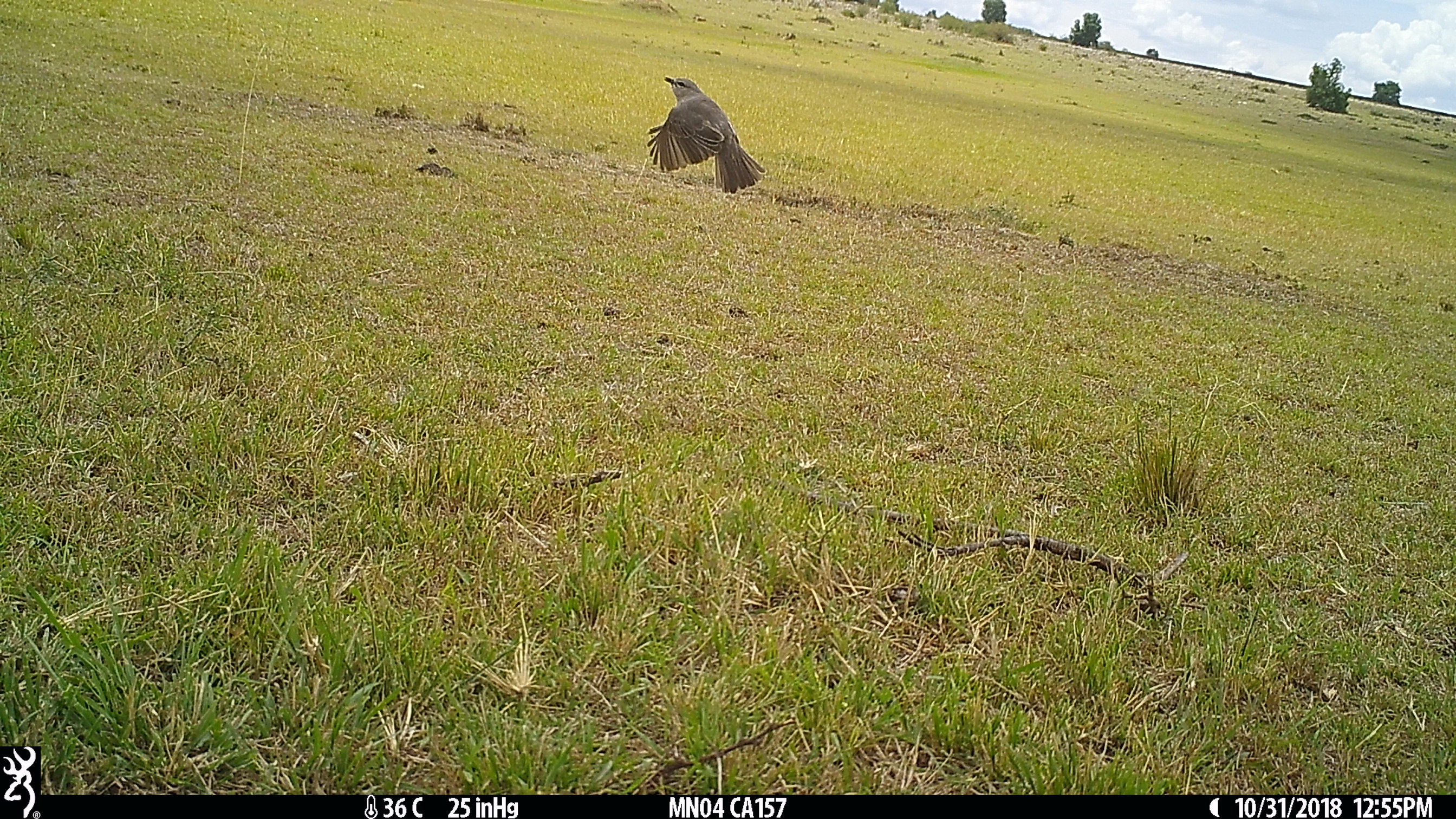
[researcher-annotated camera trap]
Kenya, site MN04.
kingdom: Animalia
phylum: Chordata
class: Aves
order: Passeriformes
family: Muscicapidae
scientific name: Muscicapidae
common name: flycatcher